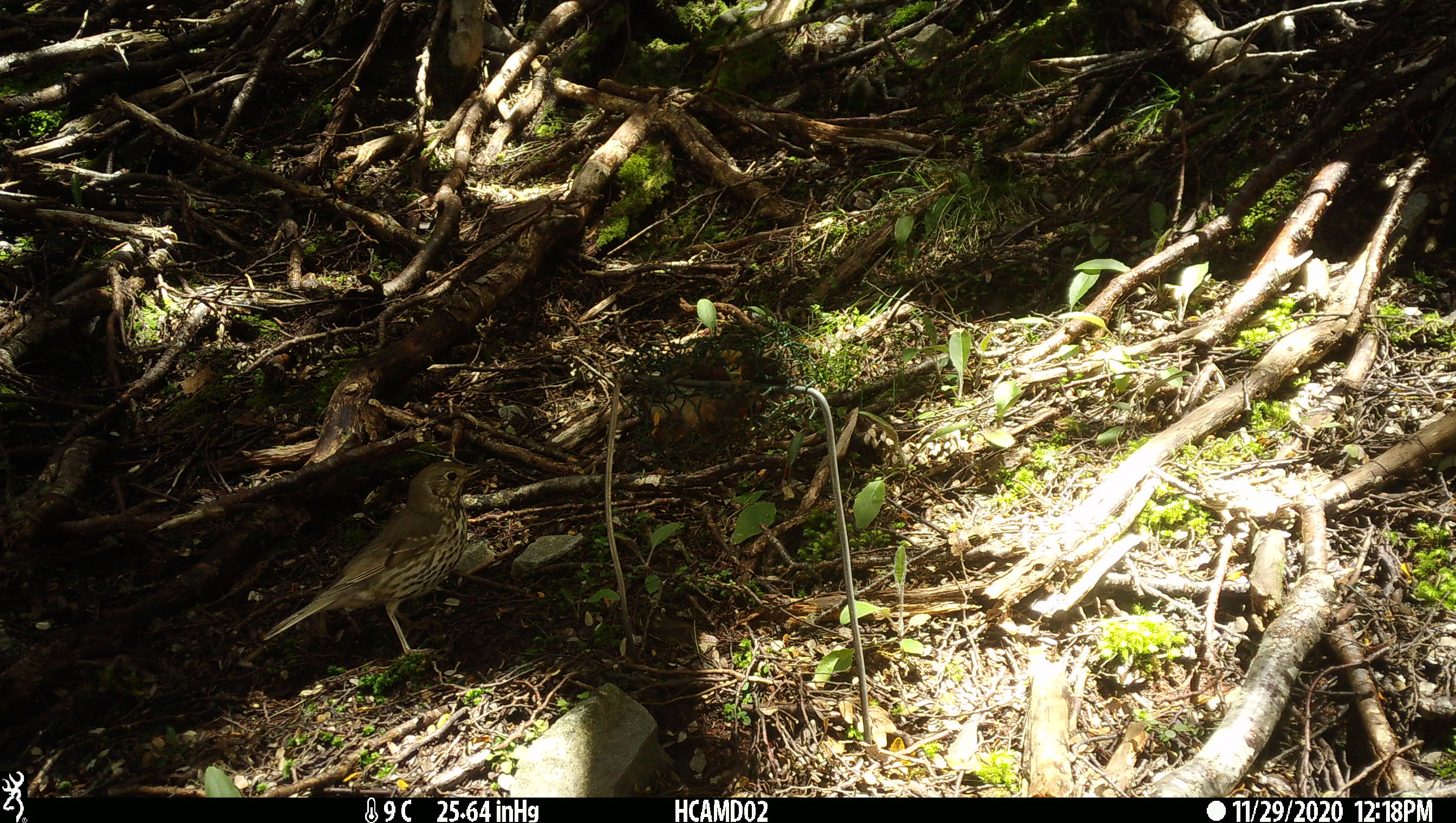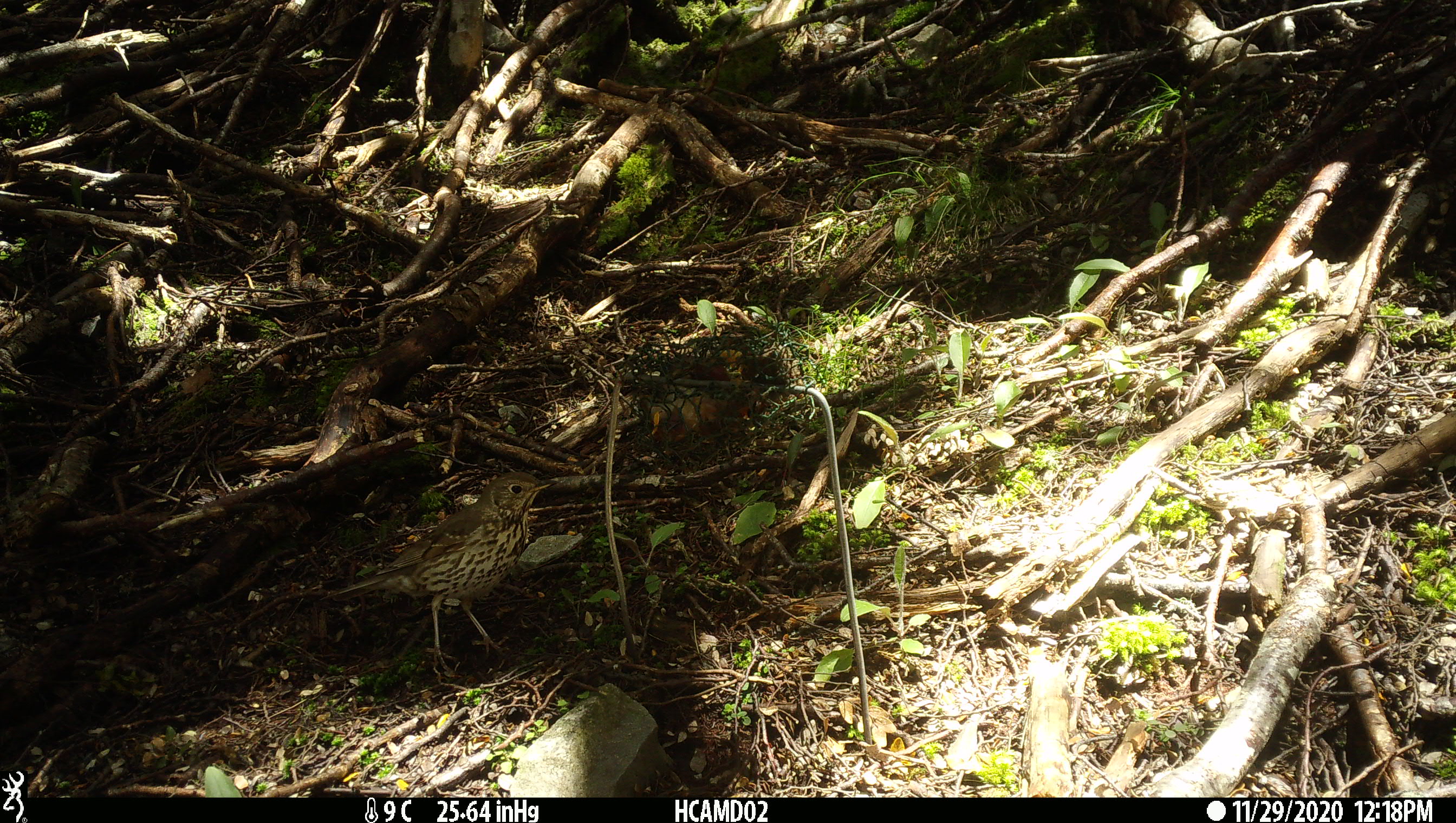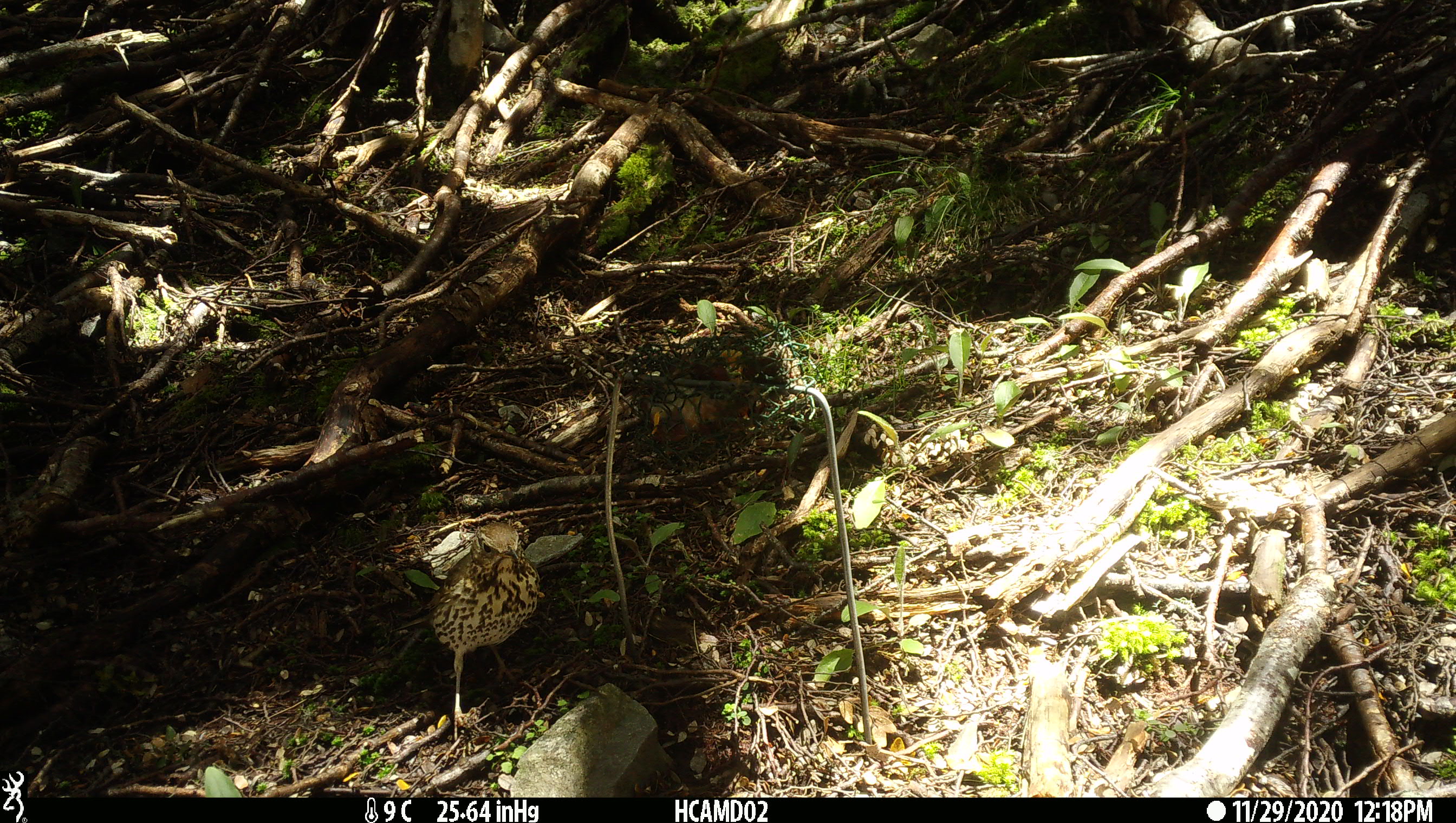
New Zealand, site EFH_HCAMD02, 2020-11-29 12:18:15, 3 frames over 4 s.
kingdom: Animalia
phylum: Chordata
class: Aves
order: Passeriformes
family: Turdidae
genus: Turdus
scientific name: Turdus philomelos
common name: song thrush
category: thrush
Thrush (song thrush) (Turdus philomelos).